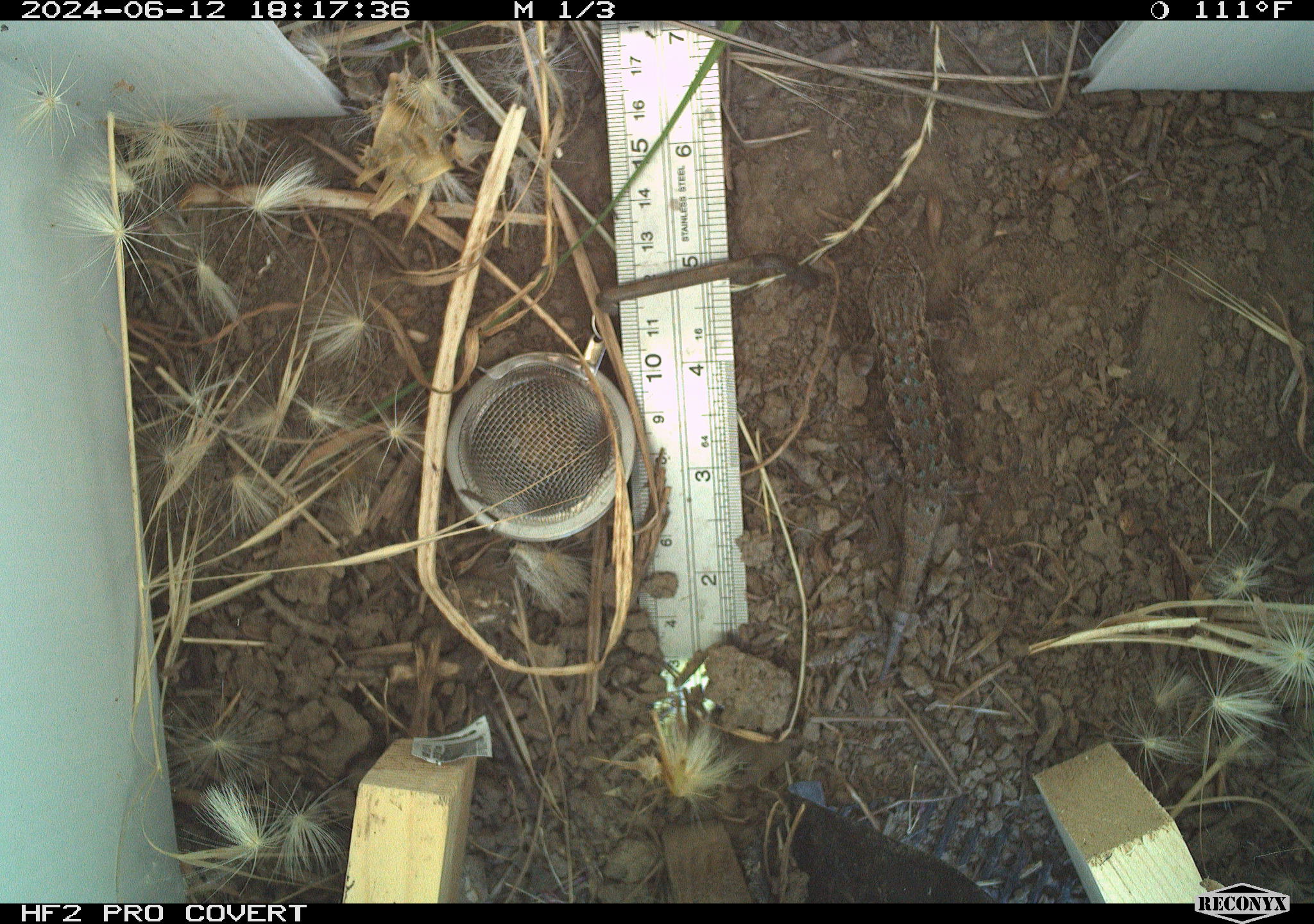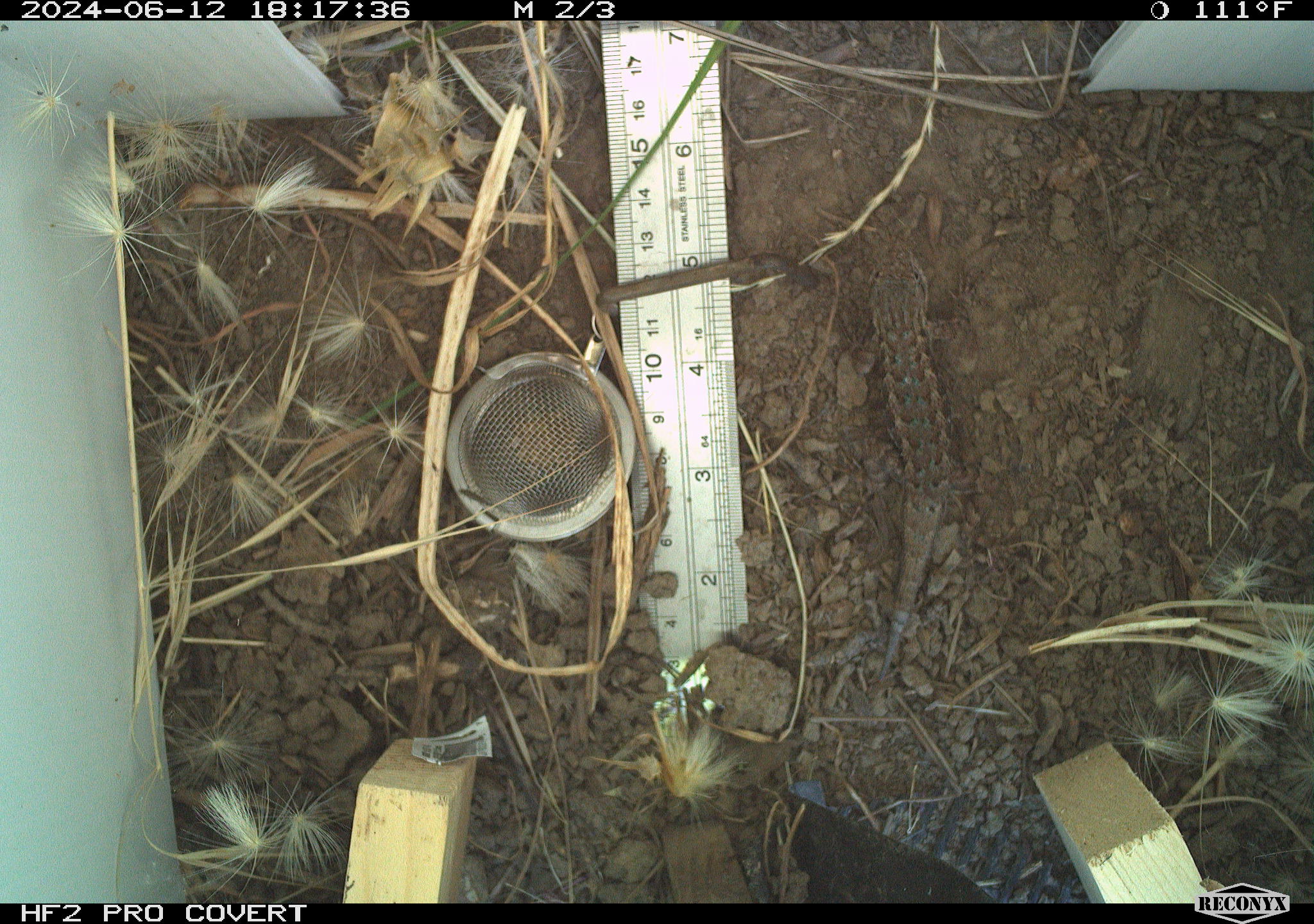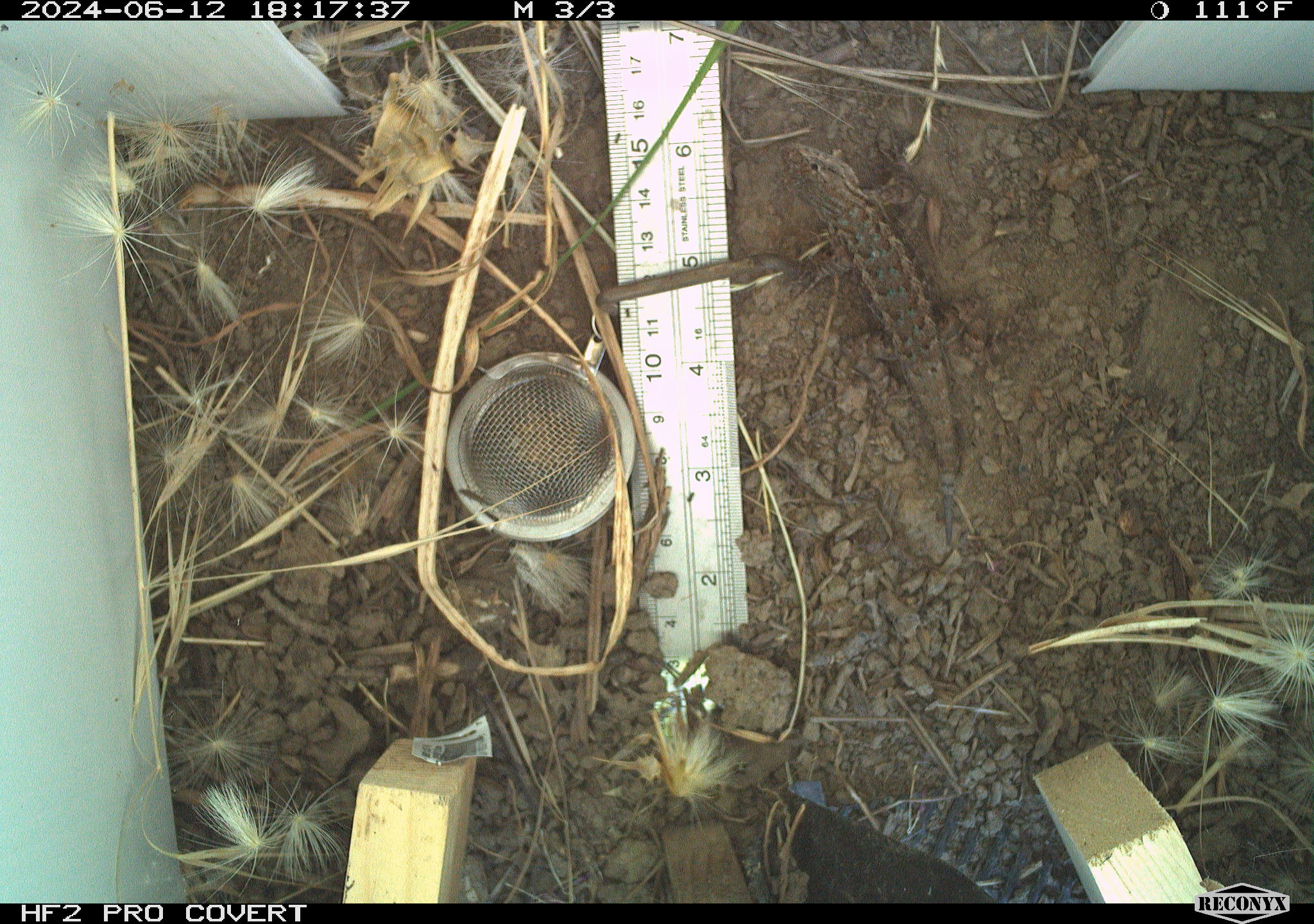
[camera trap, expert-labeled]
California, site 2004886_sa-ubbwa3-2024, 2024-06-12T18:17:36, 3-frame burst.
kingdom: Animalia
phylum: Chordata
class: Reptilia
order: Squamata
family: Phrynosomatidae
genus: Sceloporus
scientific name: Sceloporus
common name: spiny lizards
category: sceloporus species